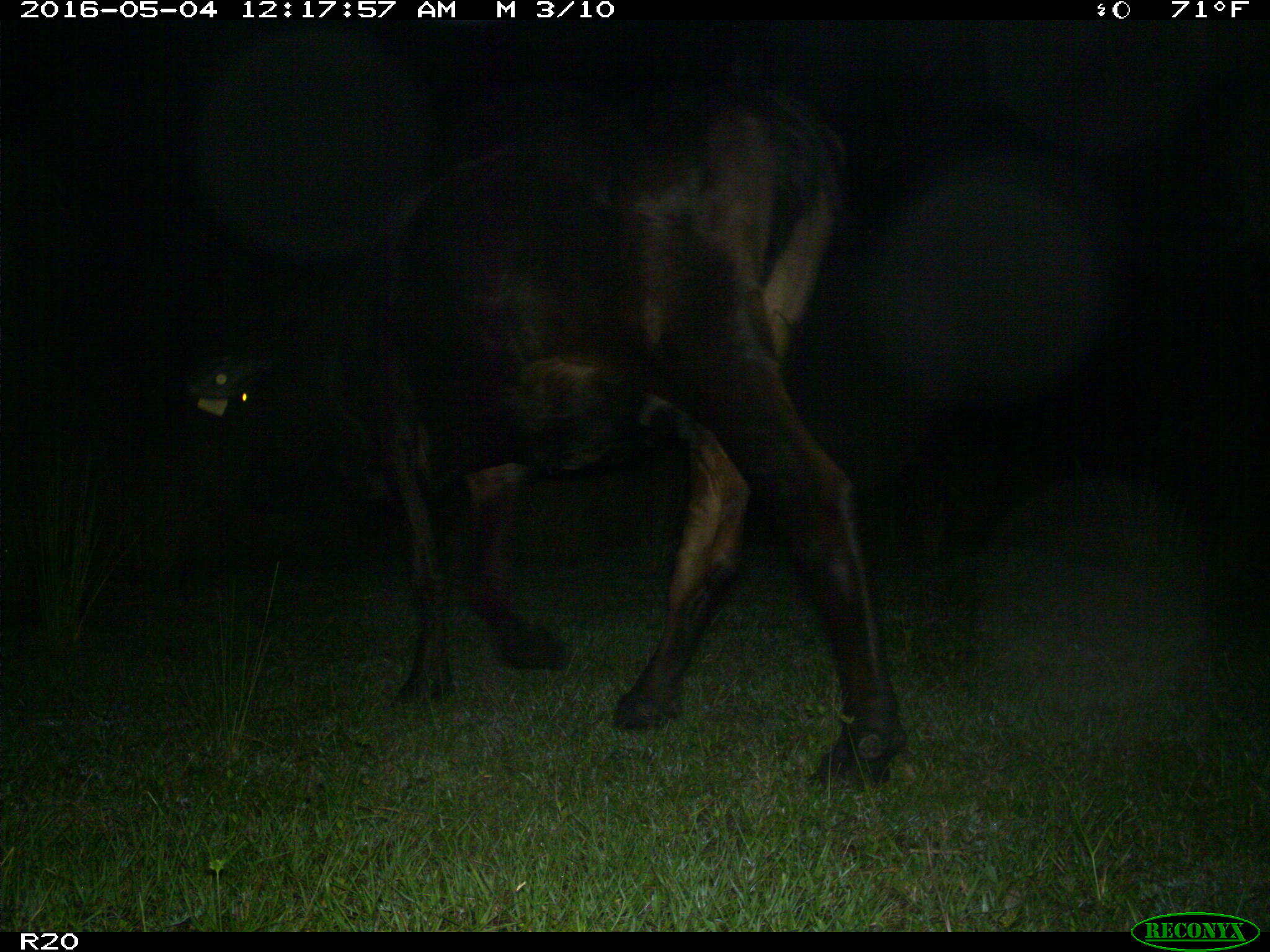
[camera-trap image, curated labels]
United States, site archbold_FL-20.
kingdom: Animalia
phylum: Chordata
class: Mammalia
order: Artiodactyla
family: Bovidae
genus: Bos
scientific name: Bos taurus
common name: domestic cow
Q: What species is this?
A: Bos taurus (domestic cow).